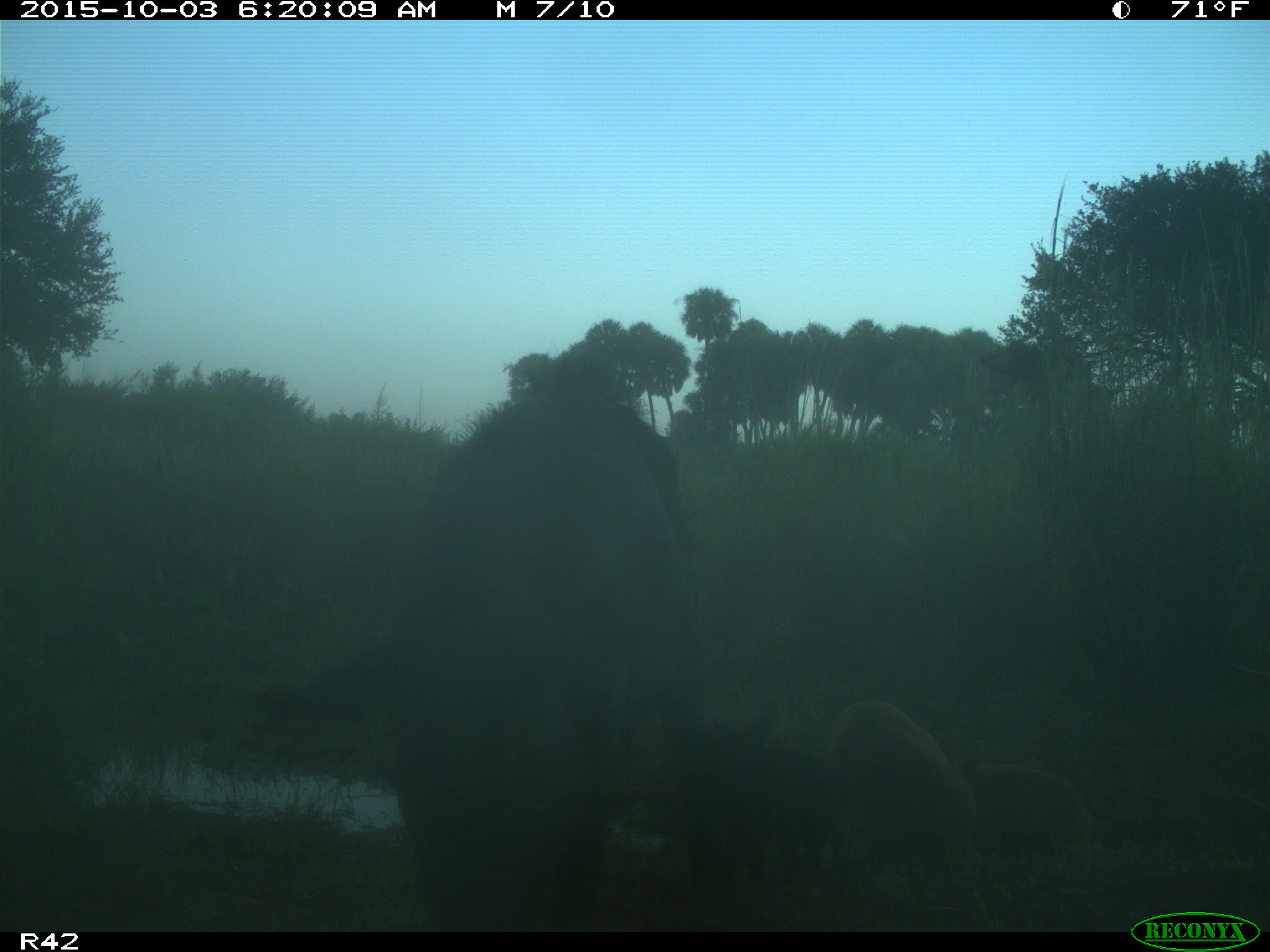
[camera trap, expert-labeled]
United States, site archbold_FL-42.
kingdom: Animalia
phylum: Chordata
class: Mammalia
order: Artiodactyla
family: Suidae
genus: Sus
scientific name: Sus scrofa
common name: wild boar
Sus scrofa (wild boar).